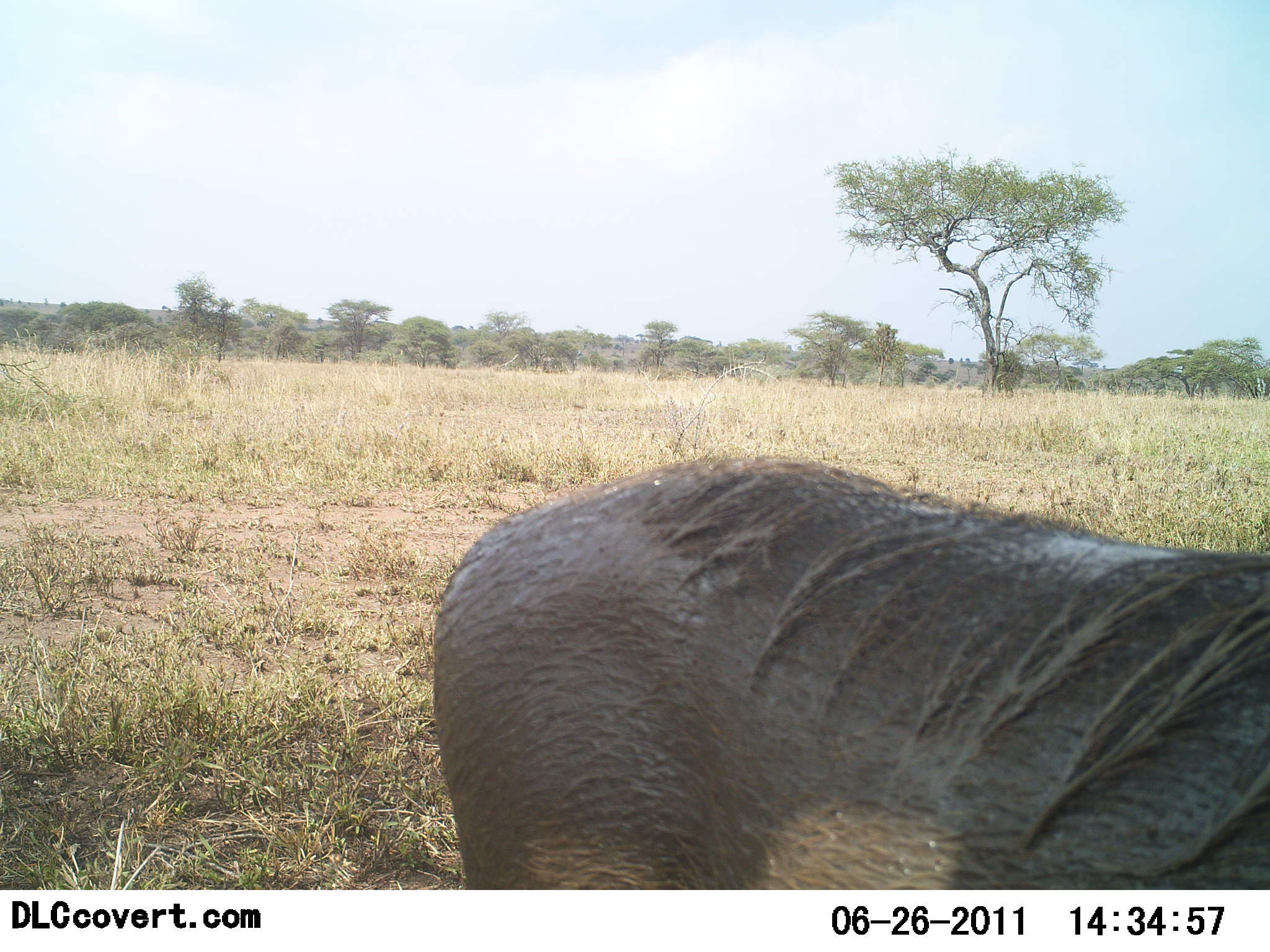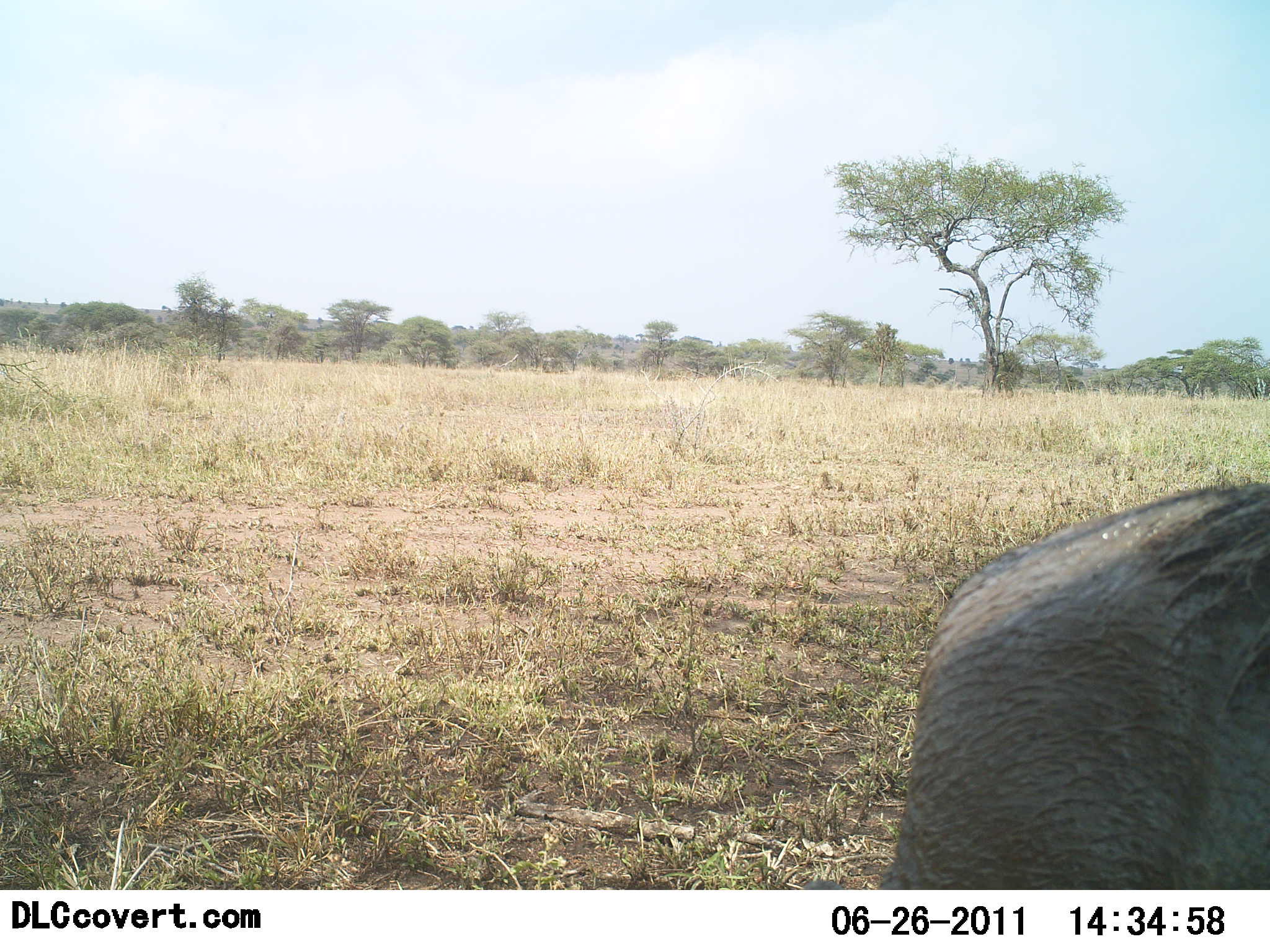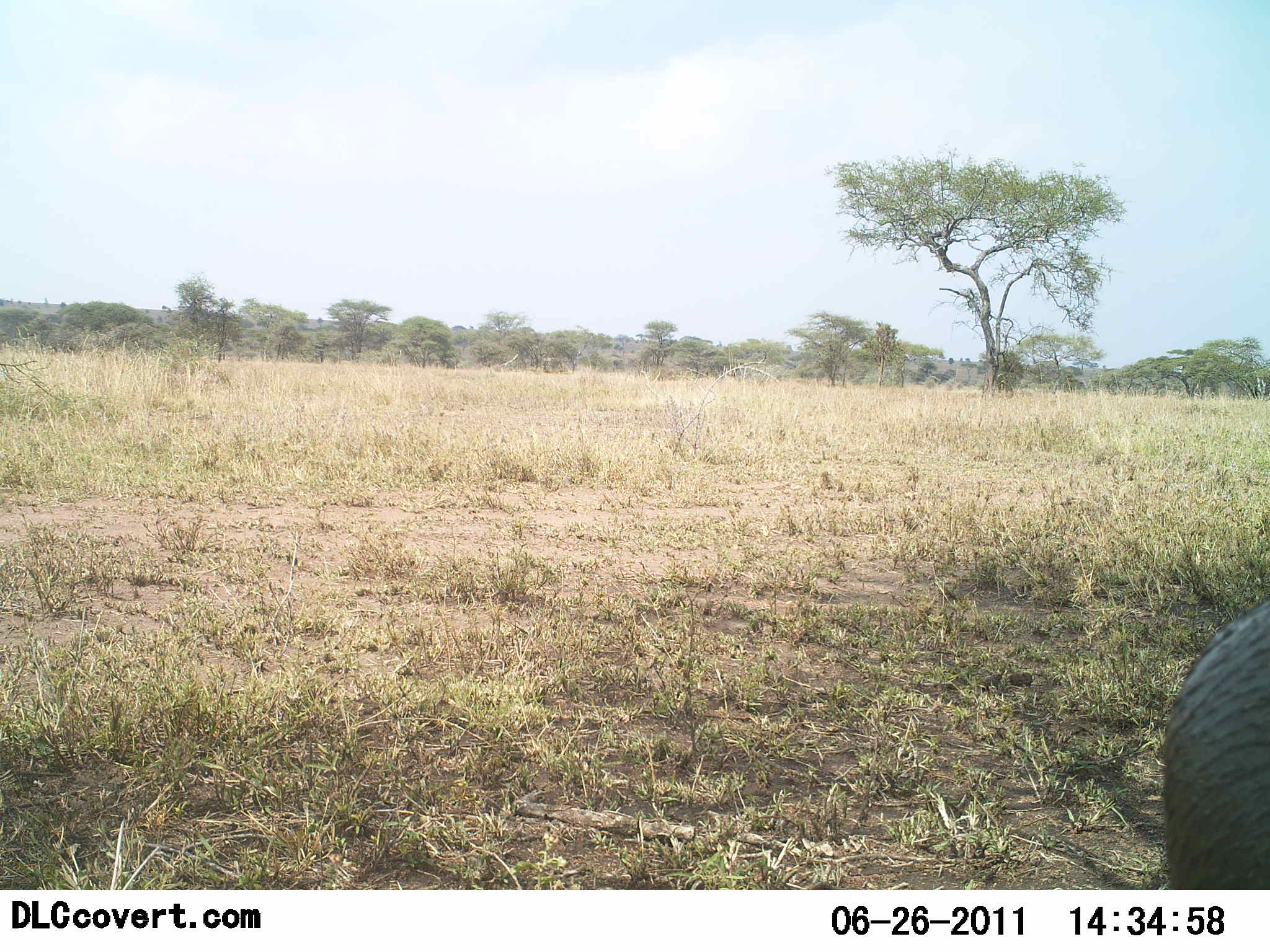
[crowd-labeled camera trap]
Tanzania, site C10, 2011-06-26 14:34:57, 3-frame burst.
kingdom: Animalia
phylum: Chordata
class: Mammalia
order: Artiodactyla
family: Suidae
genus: Phacochoerus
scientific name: Phacochoerus africanus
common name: warthog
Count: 1.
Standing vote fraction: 27%.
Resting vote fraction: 0%.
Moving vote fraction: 82%.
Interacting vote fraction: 0%.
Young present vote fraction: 0%.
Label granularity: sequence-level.